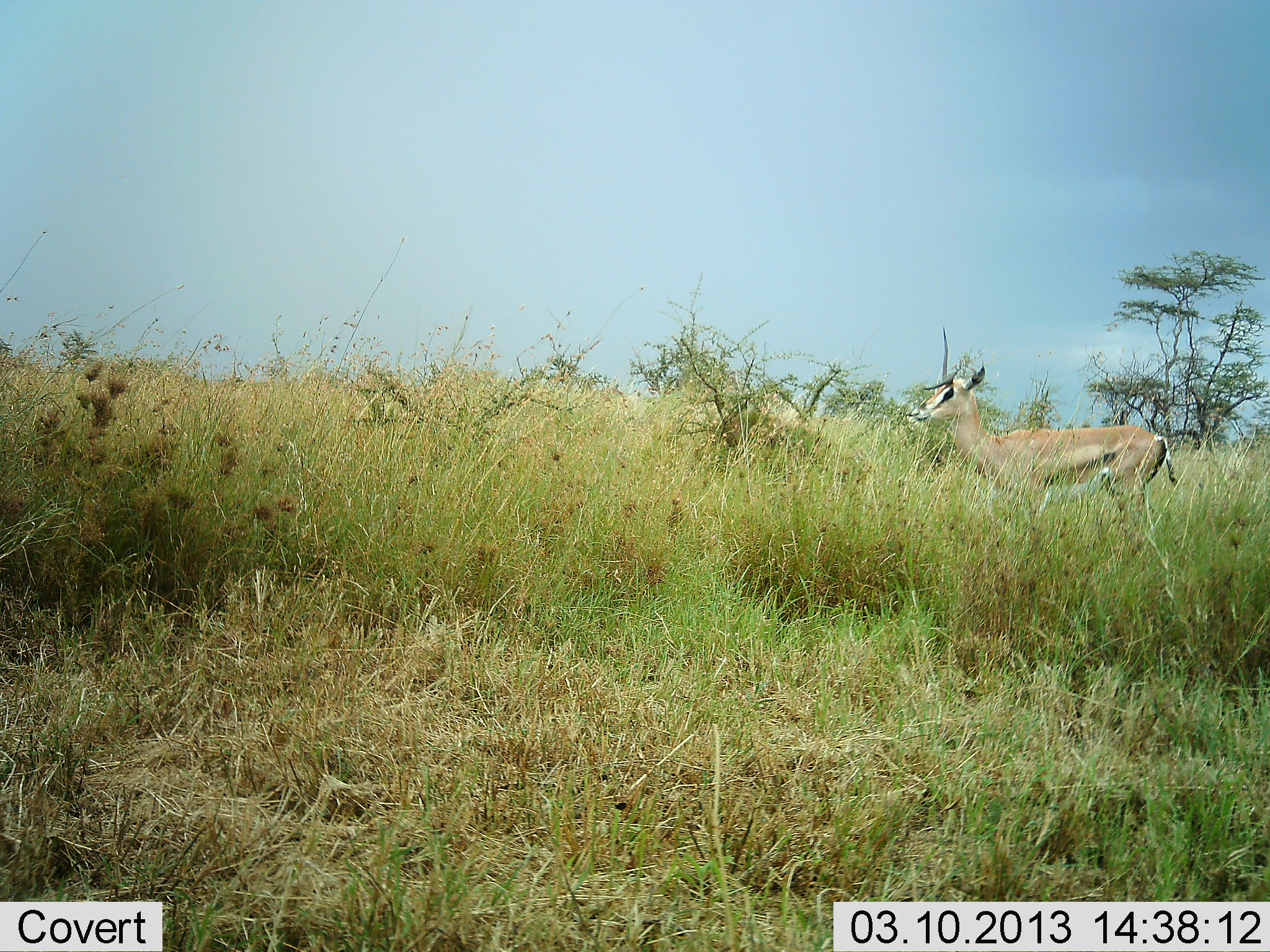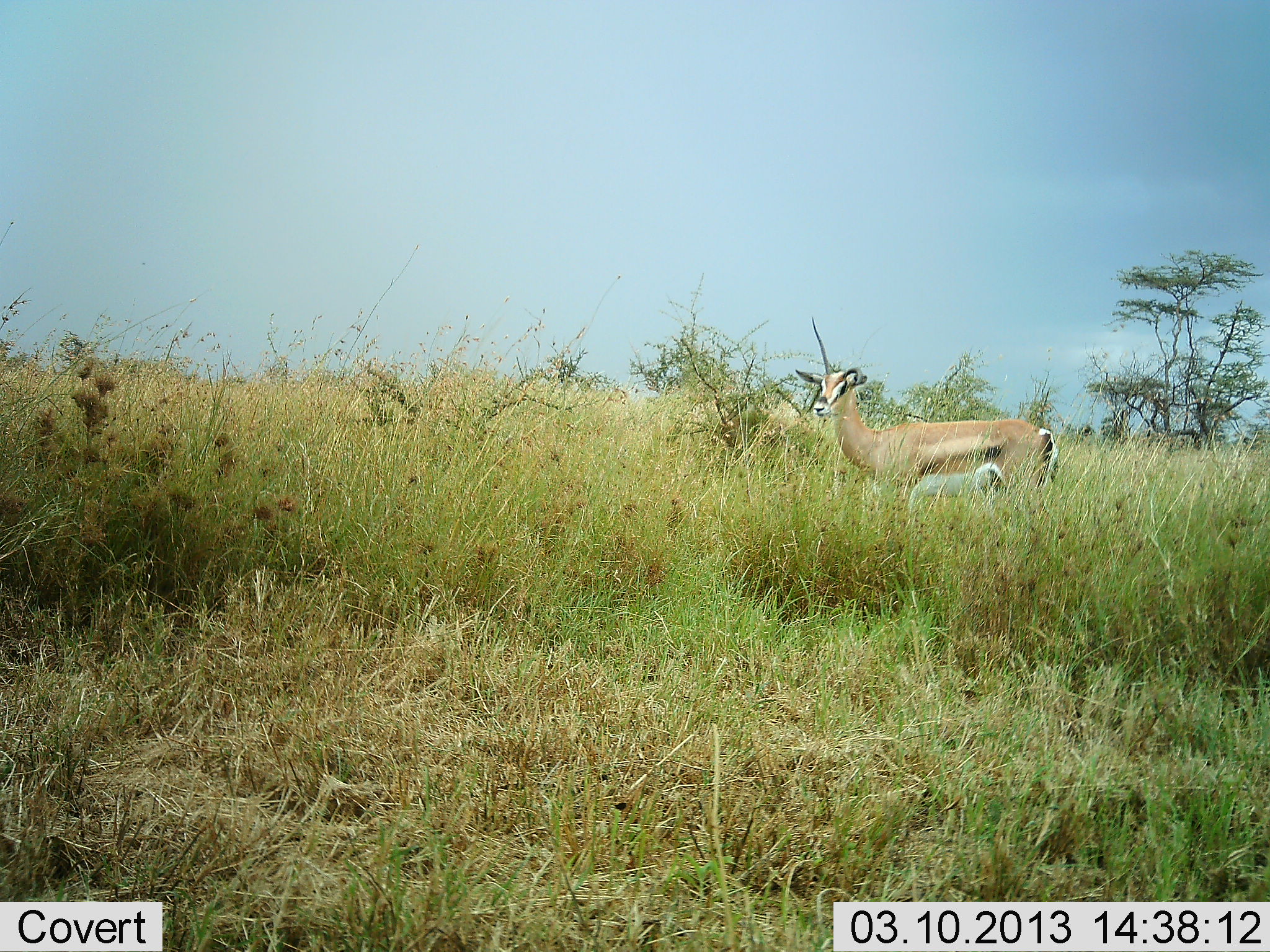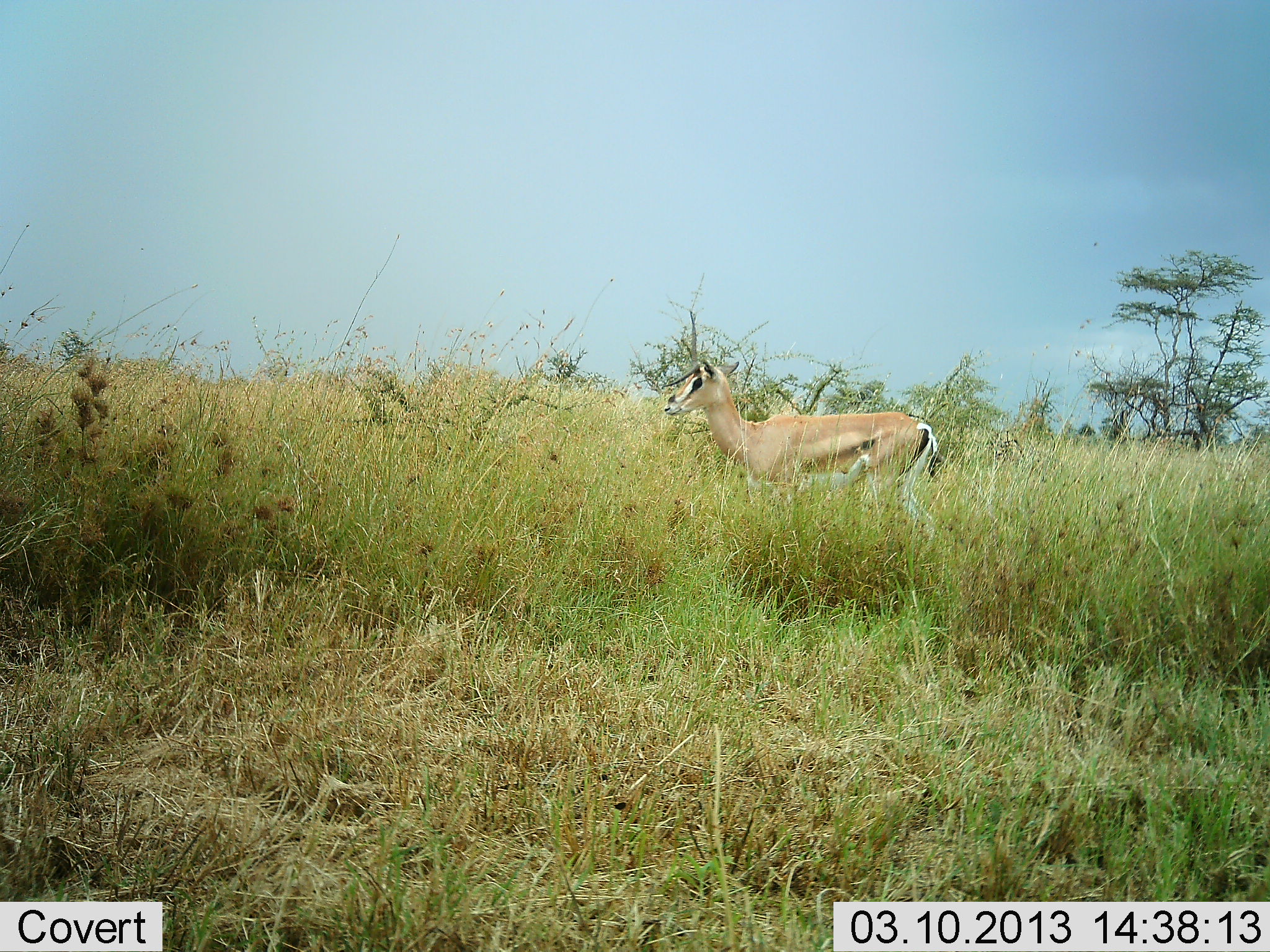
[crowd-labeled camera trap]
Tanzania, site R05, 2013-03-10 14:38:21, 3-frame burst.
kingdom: Animalia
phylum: Chordata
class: Mammalia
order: Artiodactyla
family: Bovidae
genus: Nanger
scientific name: Nanger granti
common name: grant's gazelle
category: gazellegrants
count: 1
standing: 19%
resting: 0%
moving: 81%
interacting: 0%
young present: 0%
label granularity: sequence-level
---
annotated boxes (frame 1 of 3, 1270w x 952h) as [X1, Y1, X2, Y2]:
animal: [905, 326, 1181, 570]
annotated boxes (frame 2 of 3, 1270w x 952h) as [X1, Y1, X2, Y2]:
animal: [794, 316, 1066, 559]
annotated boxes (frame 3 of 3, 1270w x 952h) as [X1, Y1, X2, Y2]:
animal: [664, 309, 944, 544]